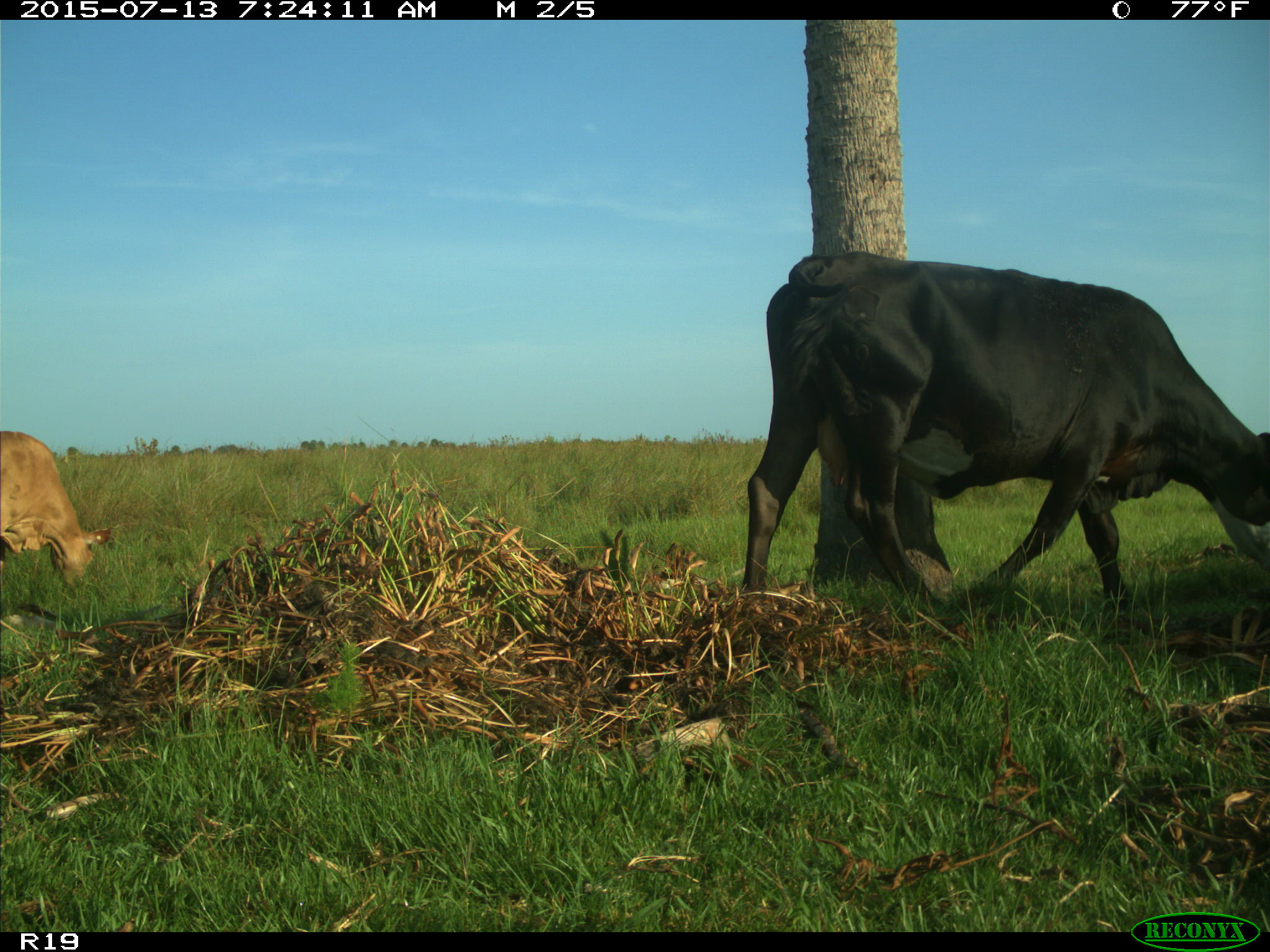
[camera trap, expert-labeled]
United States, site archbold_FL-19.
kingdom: Animalia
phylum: Chordata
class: Mammalia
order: Artiodactyla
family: Bovidae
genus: Bos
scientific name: Bos taurus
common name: domestic cow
Bos taurus (domestic cow).